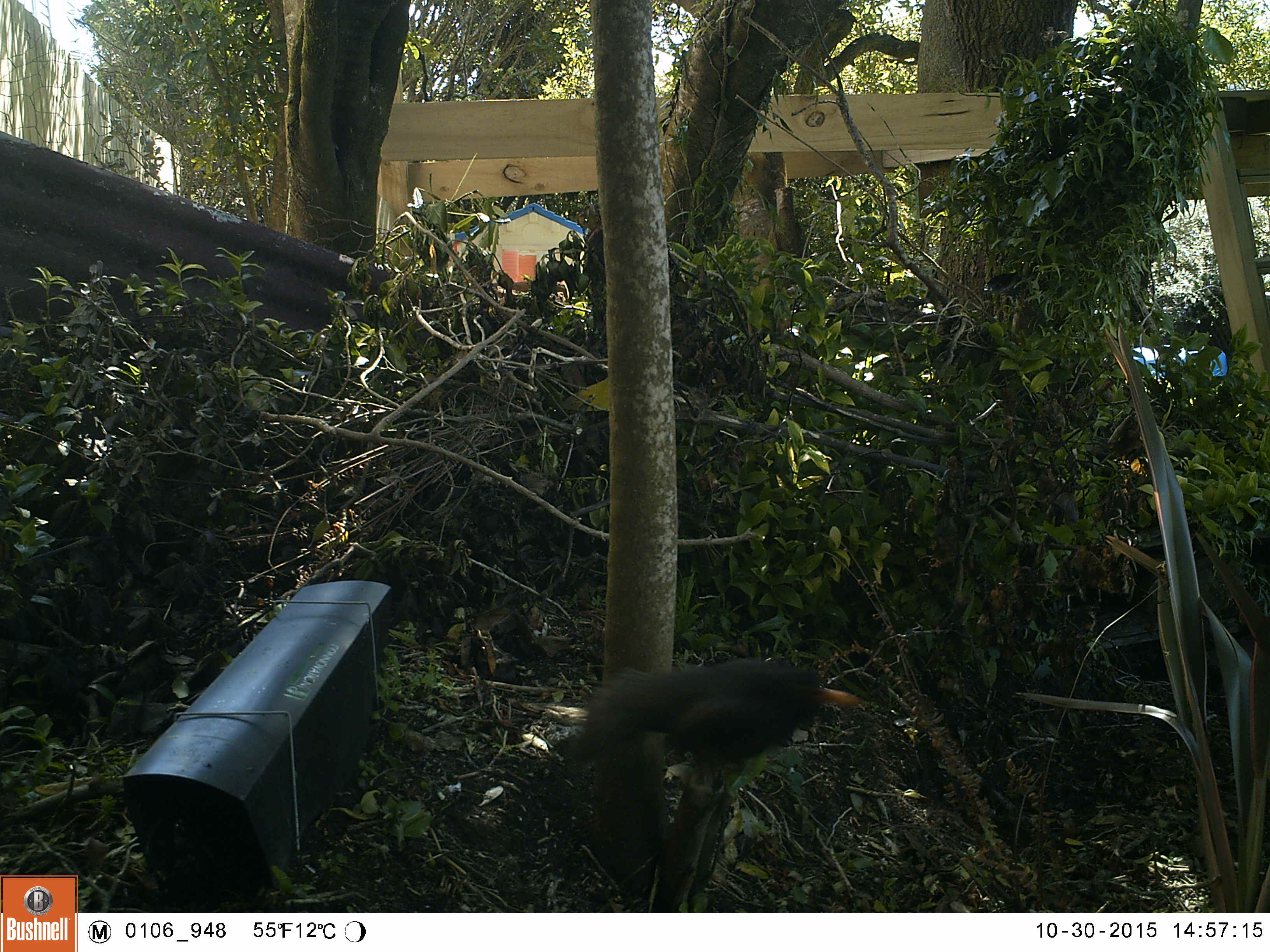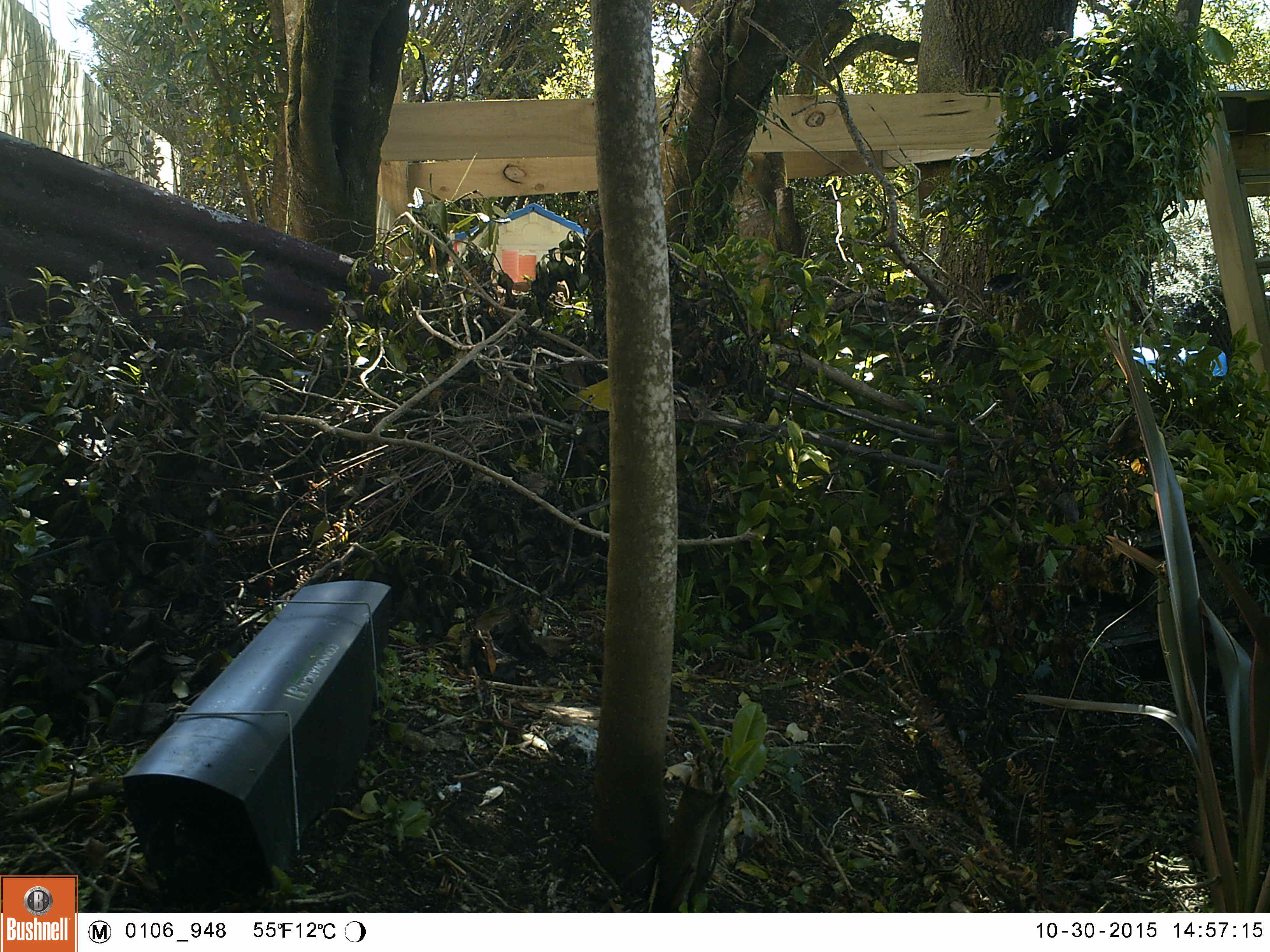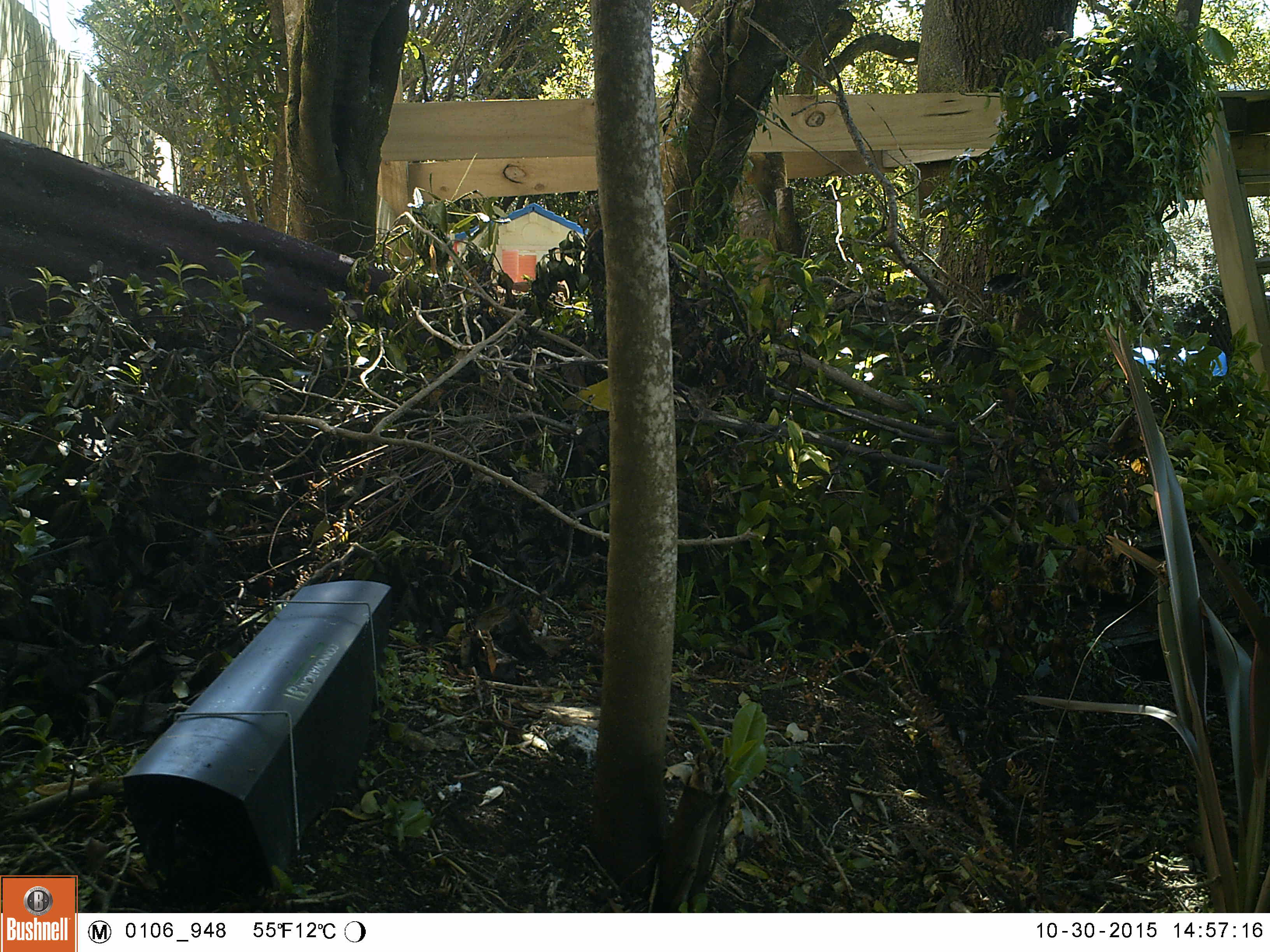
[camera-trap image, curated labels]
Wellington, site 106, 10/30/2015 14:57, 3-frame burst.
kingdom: Animalia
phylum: Chordata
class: Aves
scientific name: Aves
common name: bird